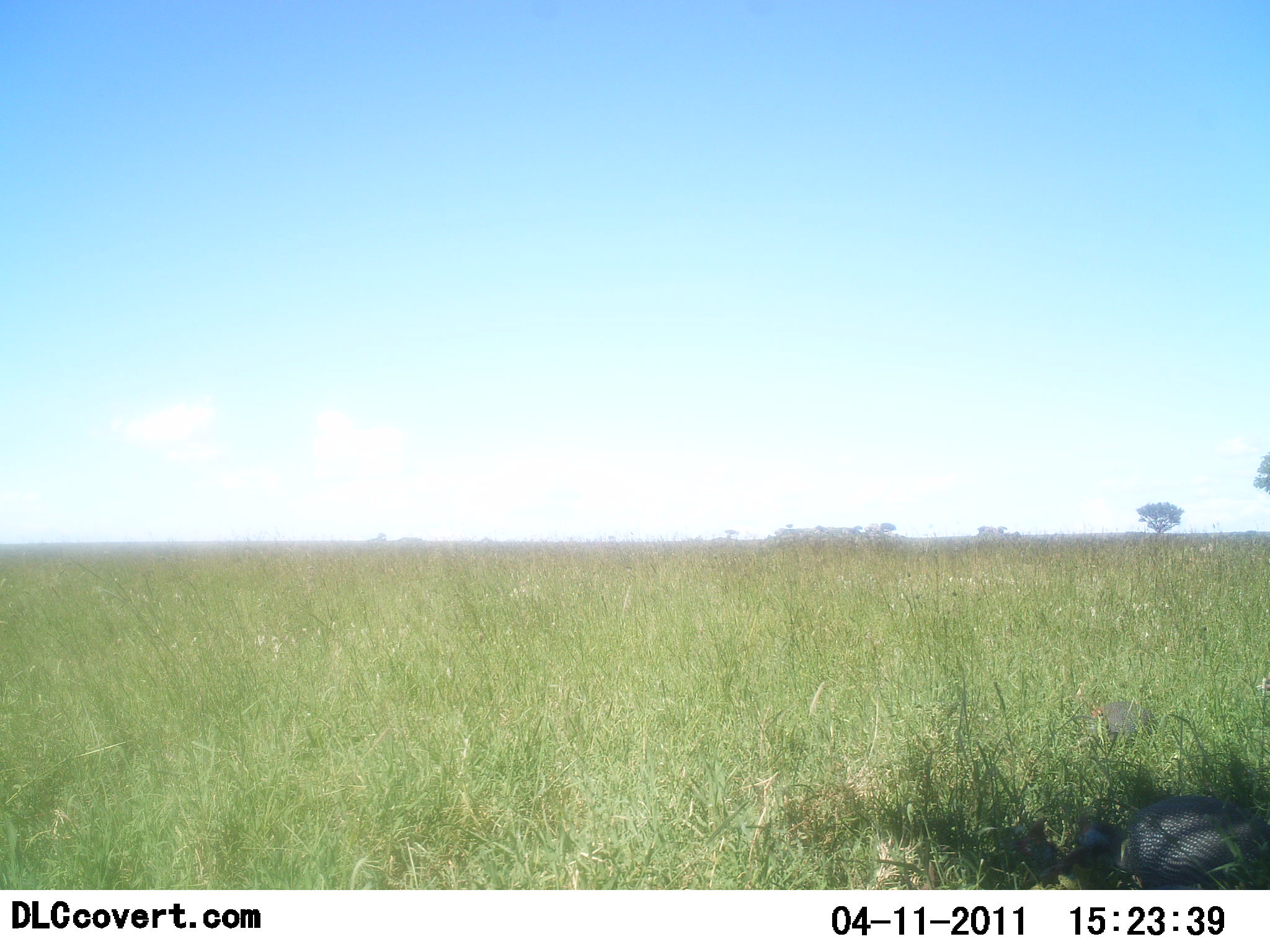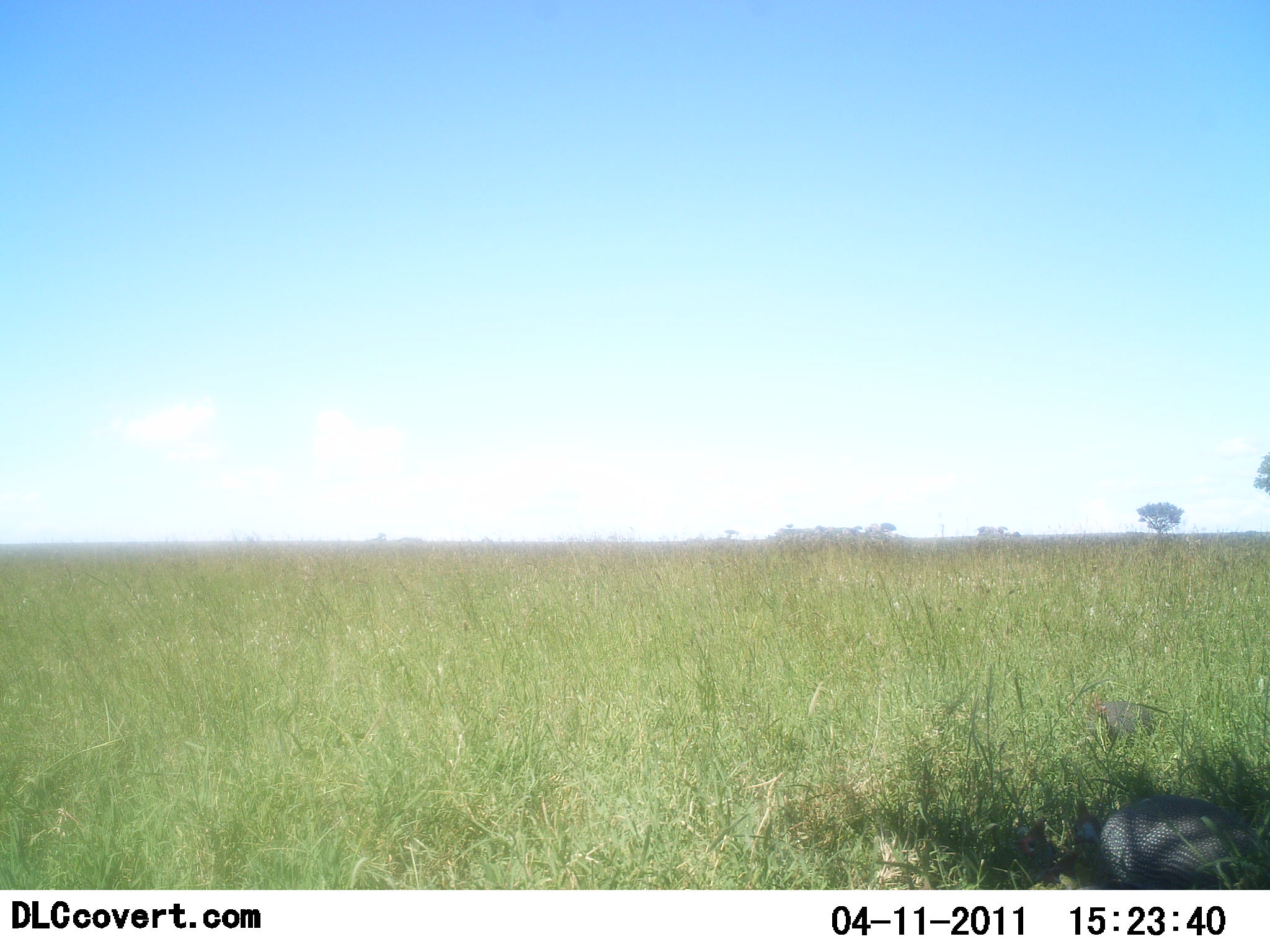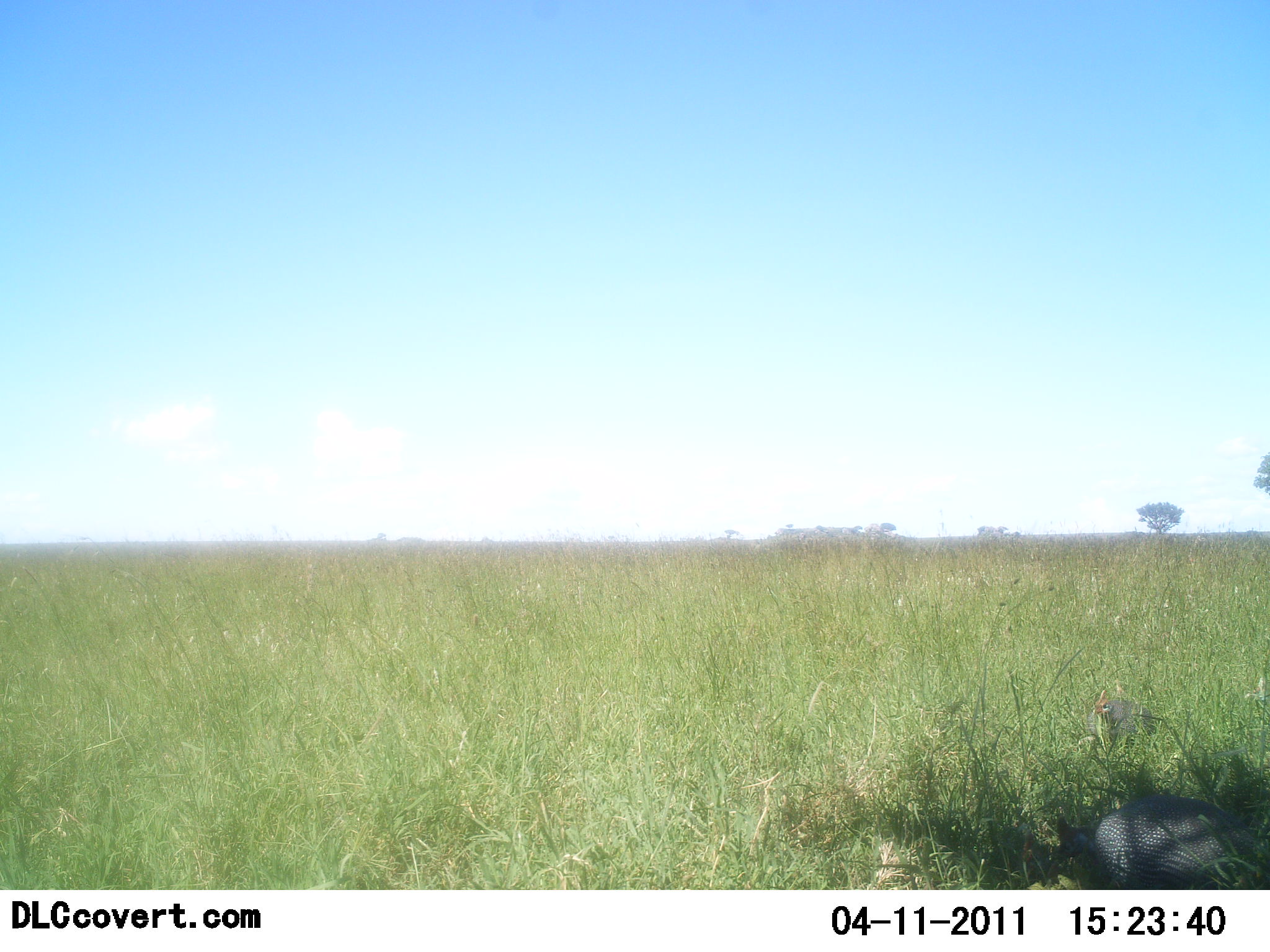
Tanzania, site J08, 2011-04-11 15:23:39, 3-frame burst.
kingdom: Animalia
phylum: Chordata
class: Aves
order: Galliformes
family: Numididae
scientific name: Numididae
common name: guinea fowl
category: guineafowl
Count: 2.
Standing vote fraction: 36%.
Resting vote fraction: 0%.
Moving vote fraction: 9%.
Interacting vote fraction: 9%.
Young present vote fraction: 0%.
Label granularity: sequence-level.